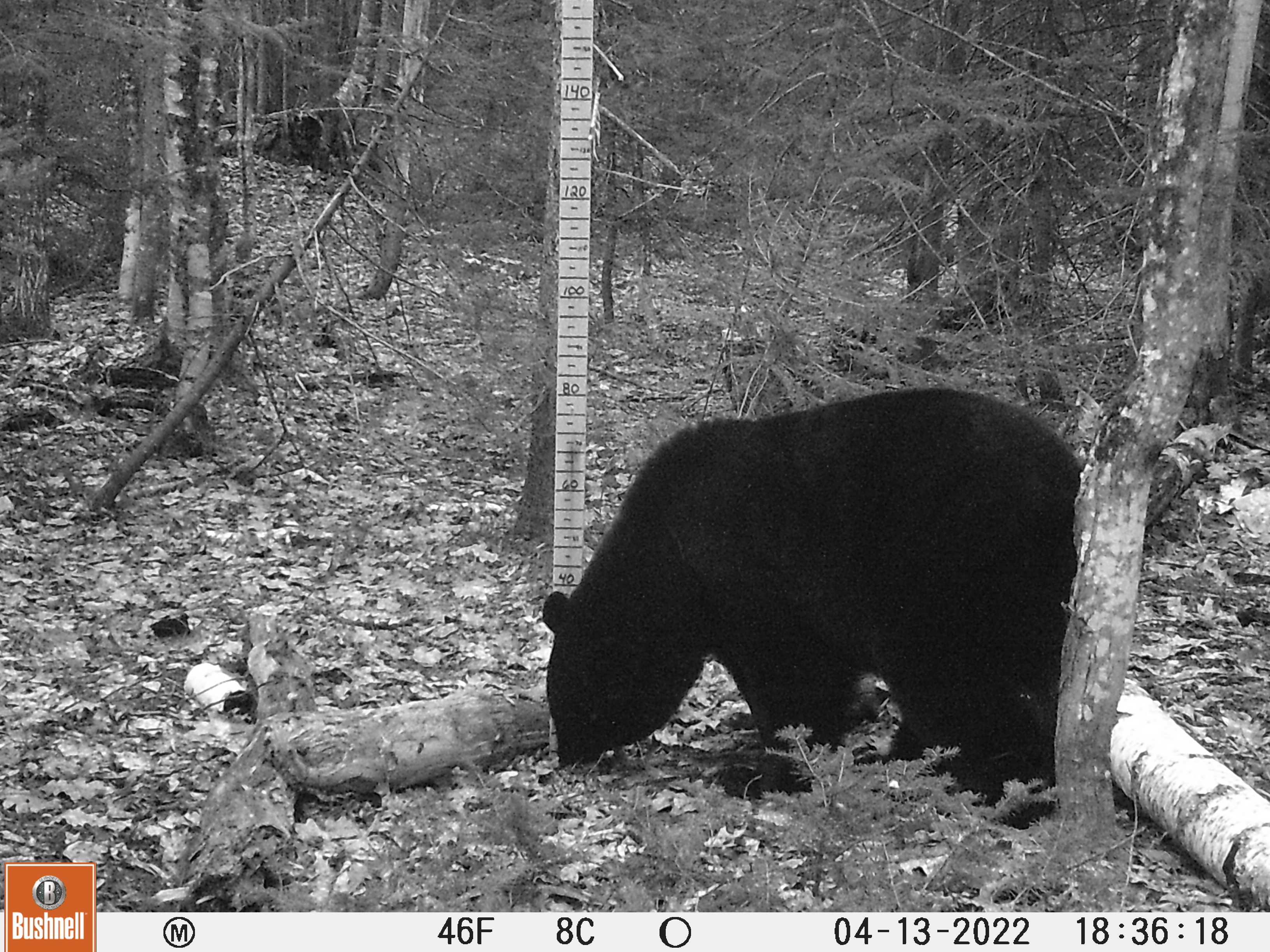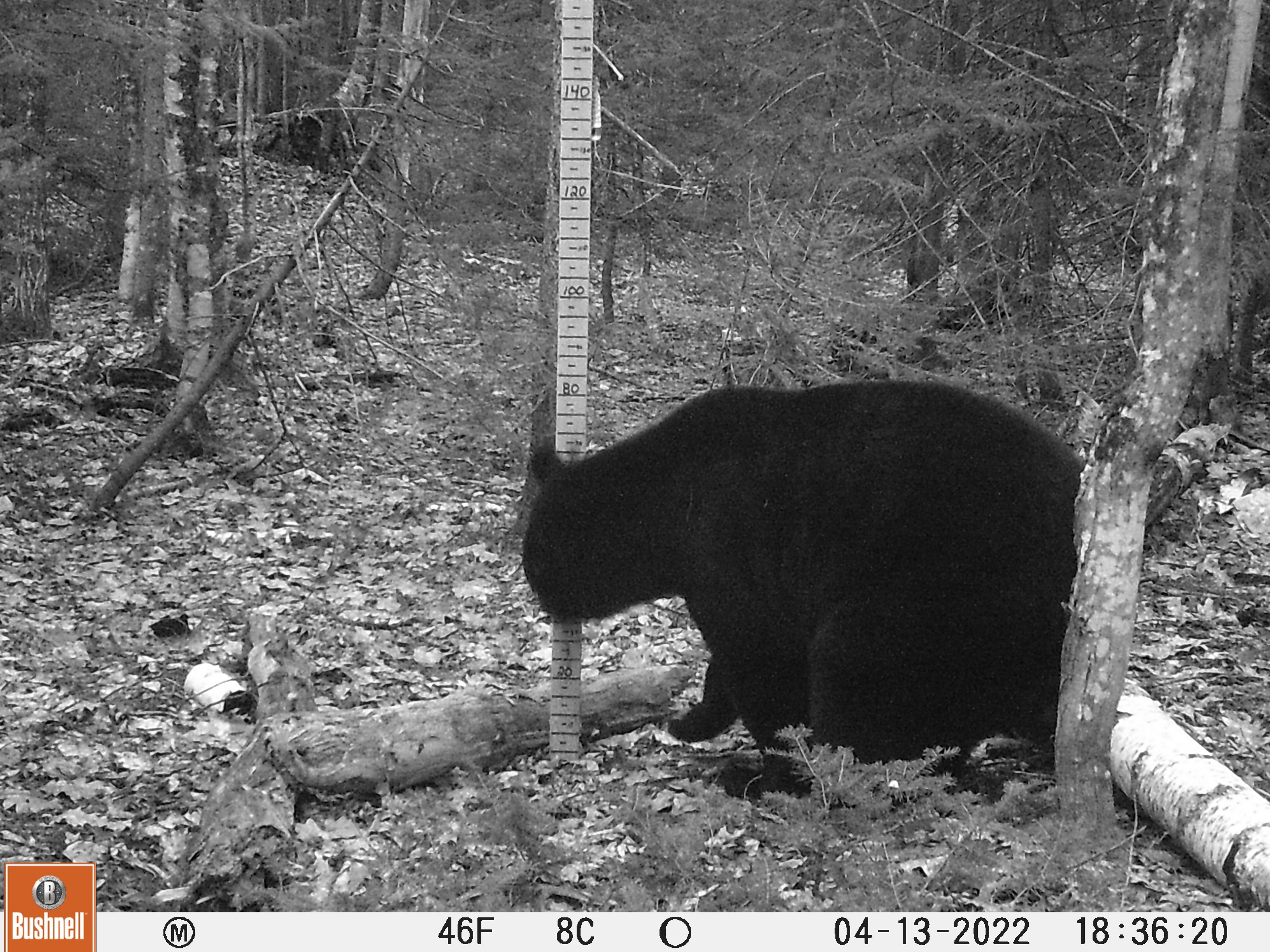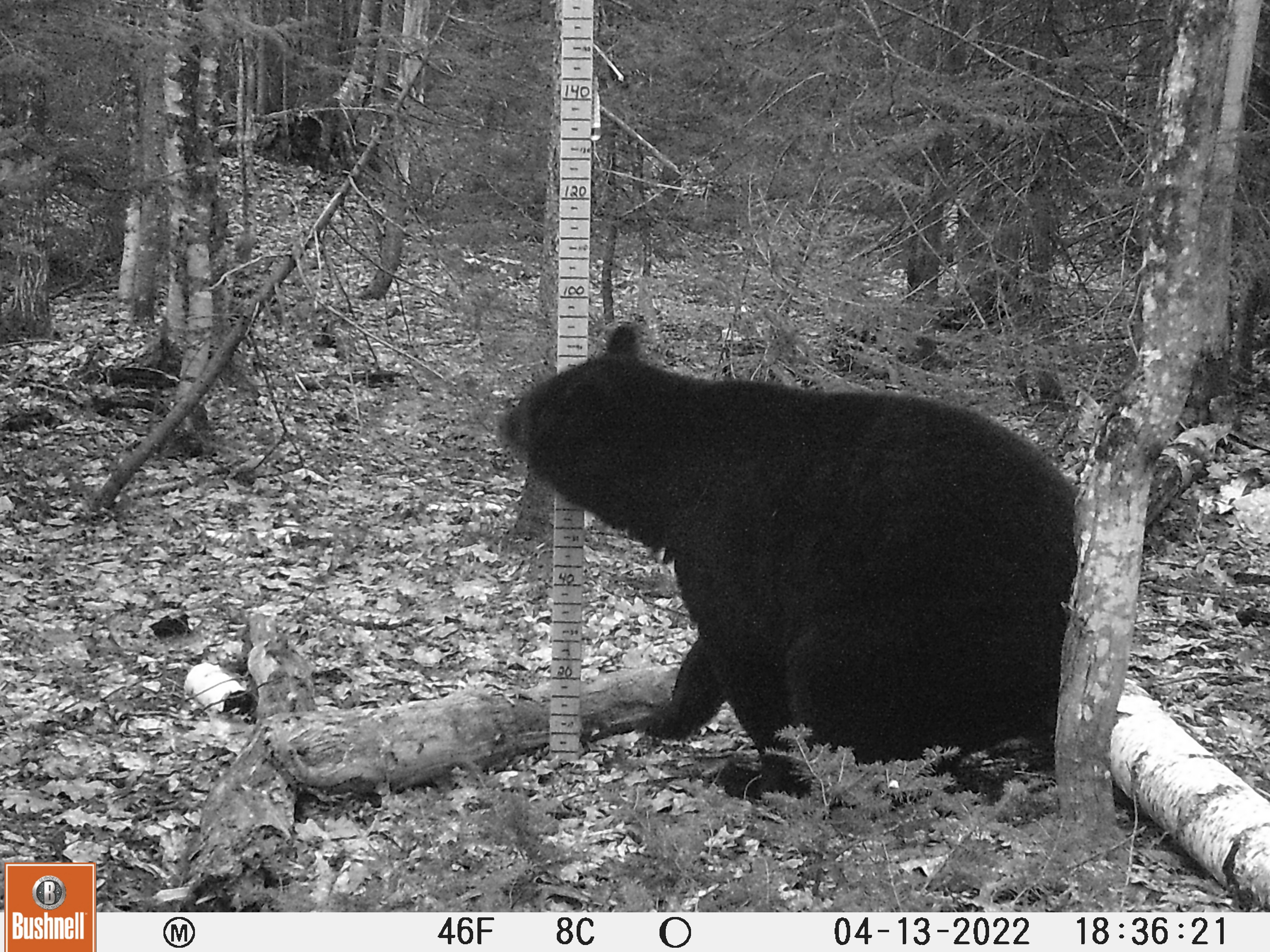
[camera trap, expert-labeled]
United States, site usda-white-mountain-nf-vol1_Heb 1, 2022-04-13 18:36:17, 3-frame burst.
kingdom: Animalia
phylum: Chordata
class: Mammalia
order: Carnivora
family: Ursidae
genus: Ursus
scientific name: Ursus americanus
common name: black bear